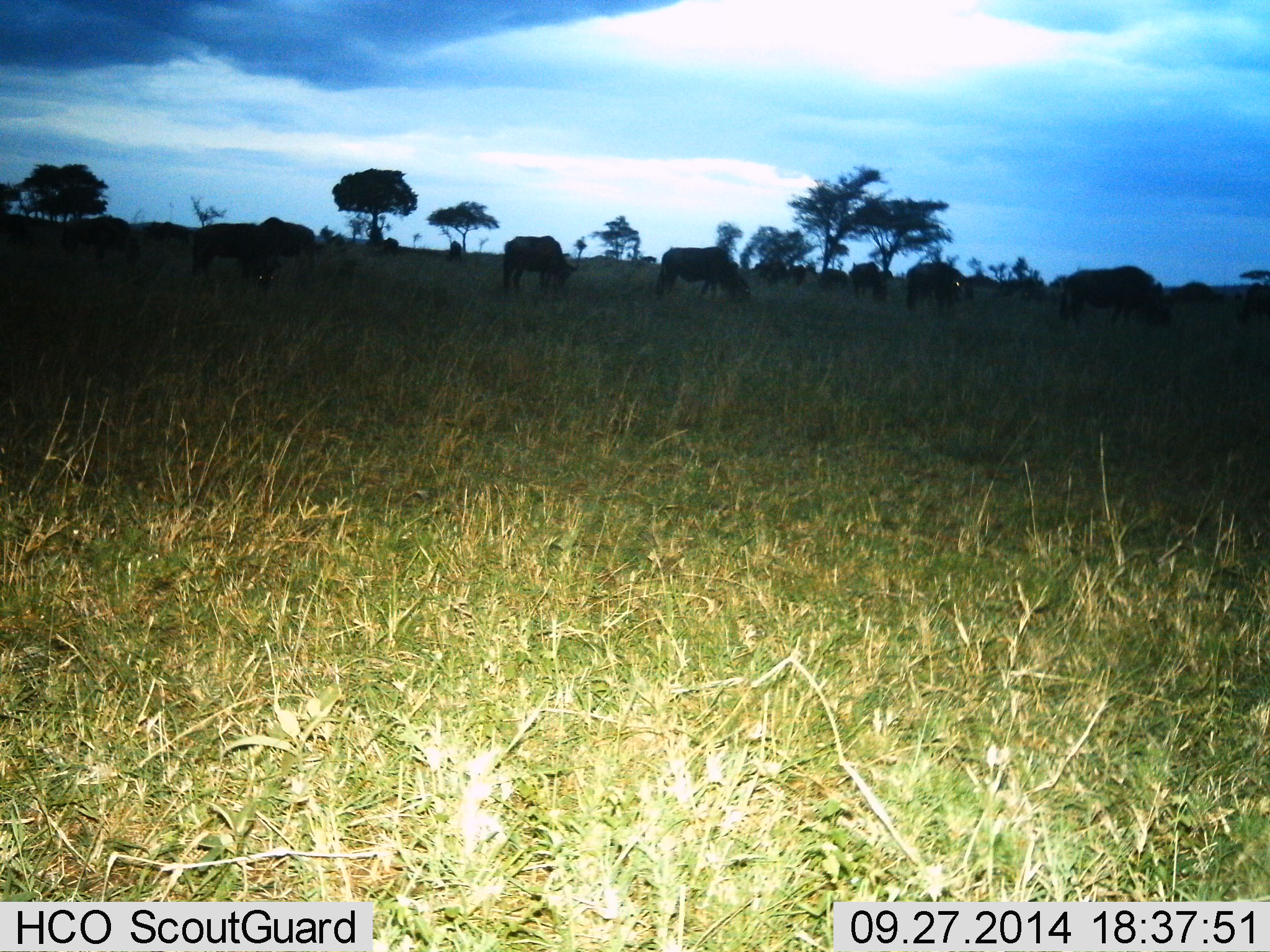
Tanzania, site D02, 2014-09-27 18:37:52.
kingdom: Animalia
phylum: Chordata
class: Mammalia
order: Artiodactyla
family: Bovidae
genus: Connochaetes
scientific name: Connochaetes taurinus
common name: blue wildebeest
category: wildebeest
Wildebeest (blue wildebeest) (Connochaetes taurinus), count 11-50. Behavior (volunteer vote fractions): standing 10%, resting 0%, moving 0%, interacting 0%. Young present (vote fraction): 0%. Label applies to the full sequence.